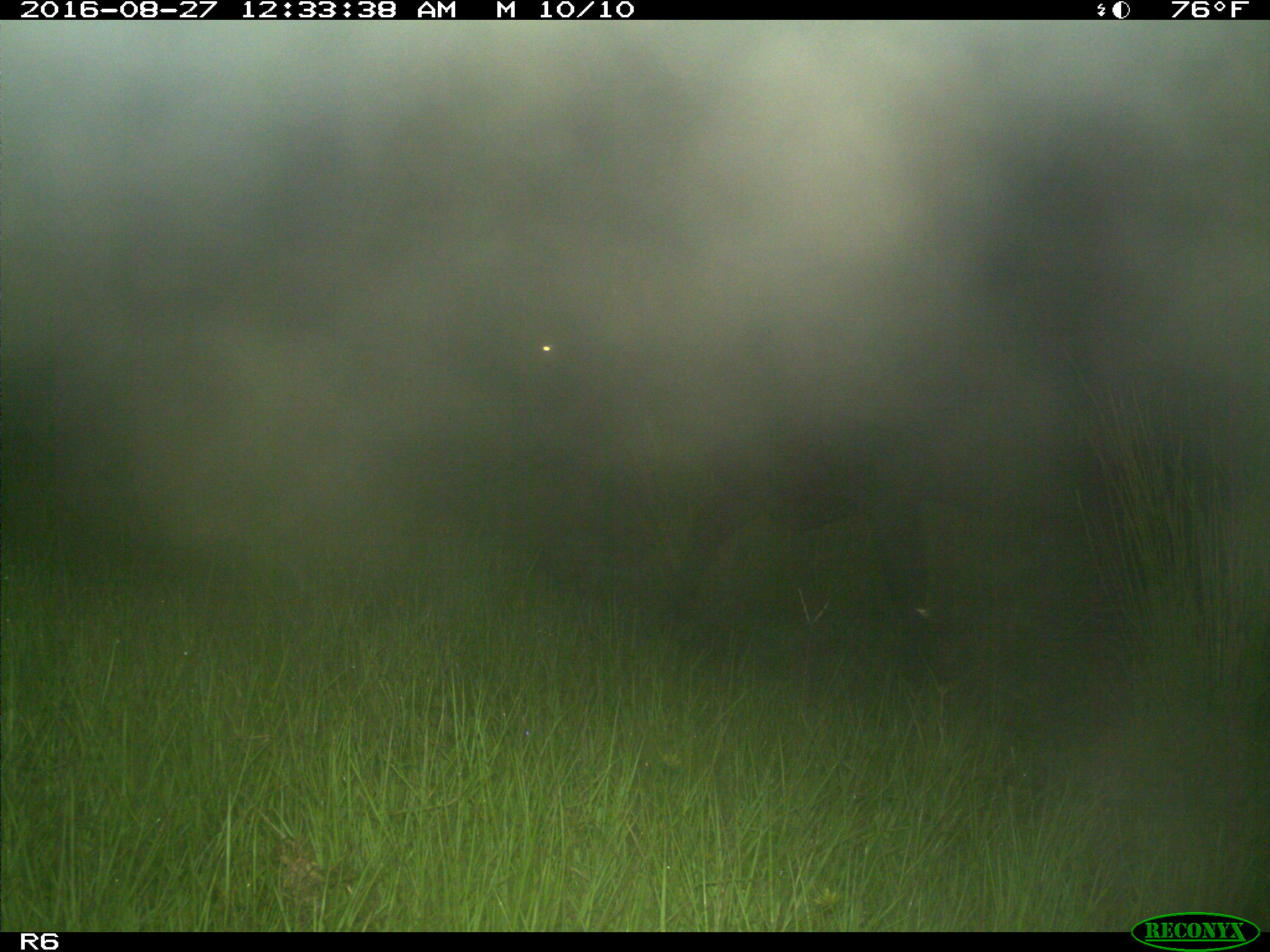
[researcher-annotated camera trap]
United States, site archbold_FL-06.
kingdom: Animalia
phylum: Chordata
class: Mammalia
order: Artiodactyla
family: Bovidae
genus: Bos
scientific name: Bos taurus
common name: domestic cow